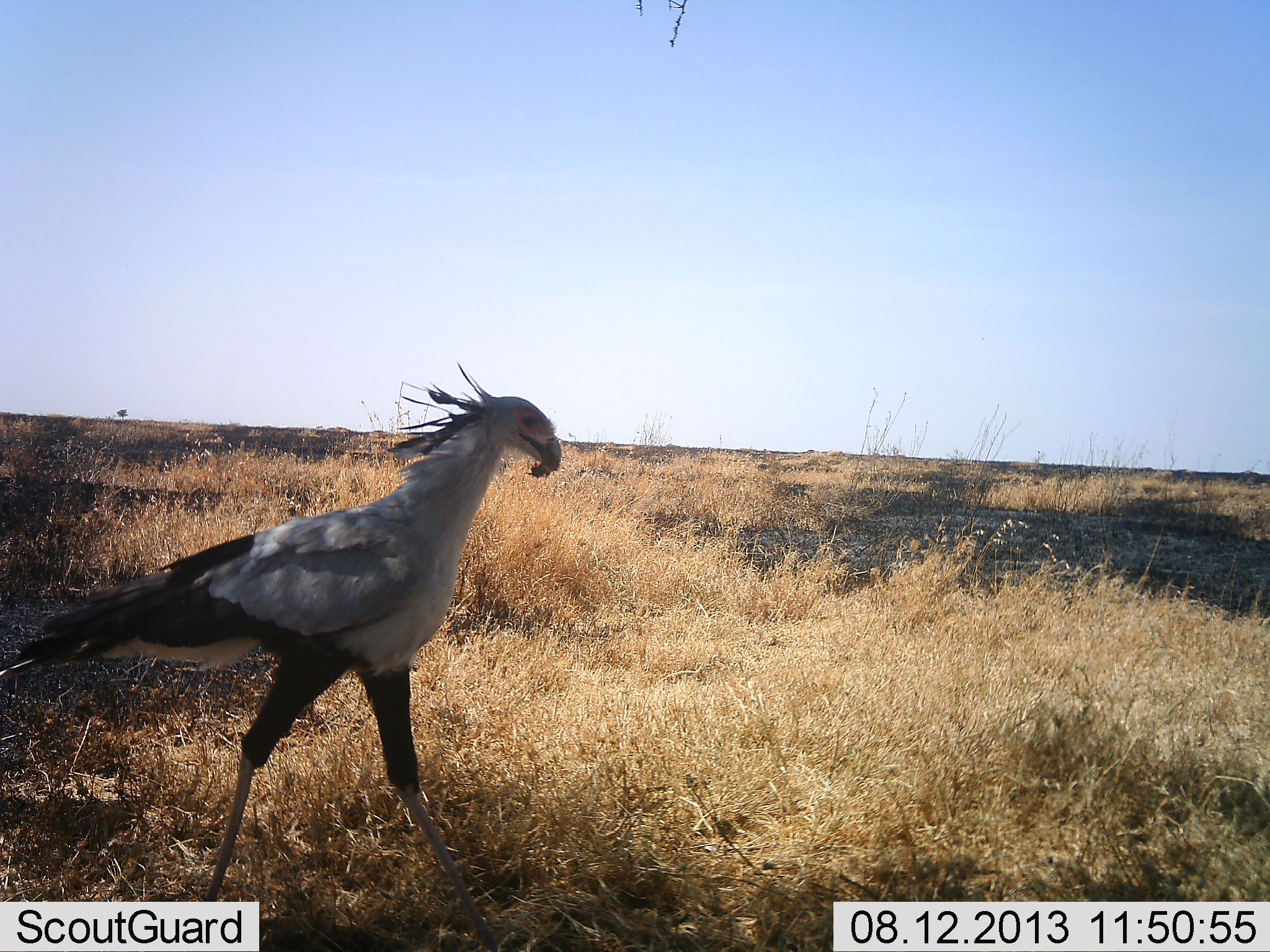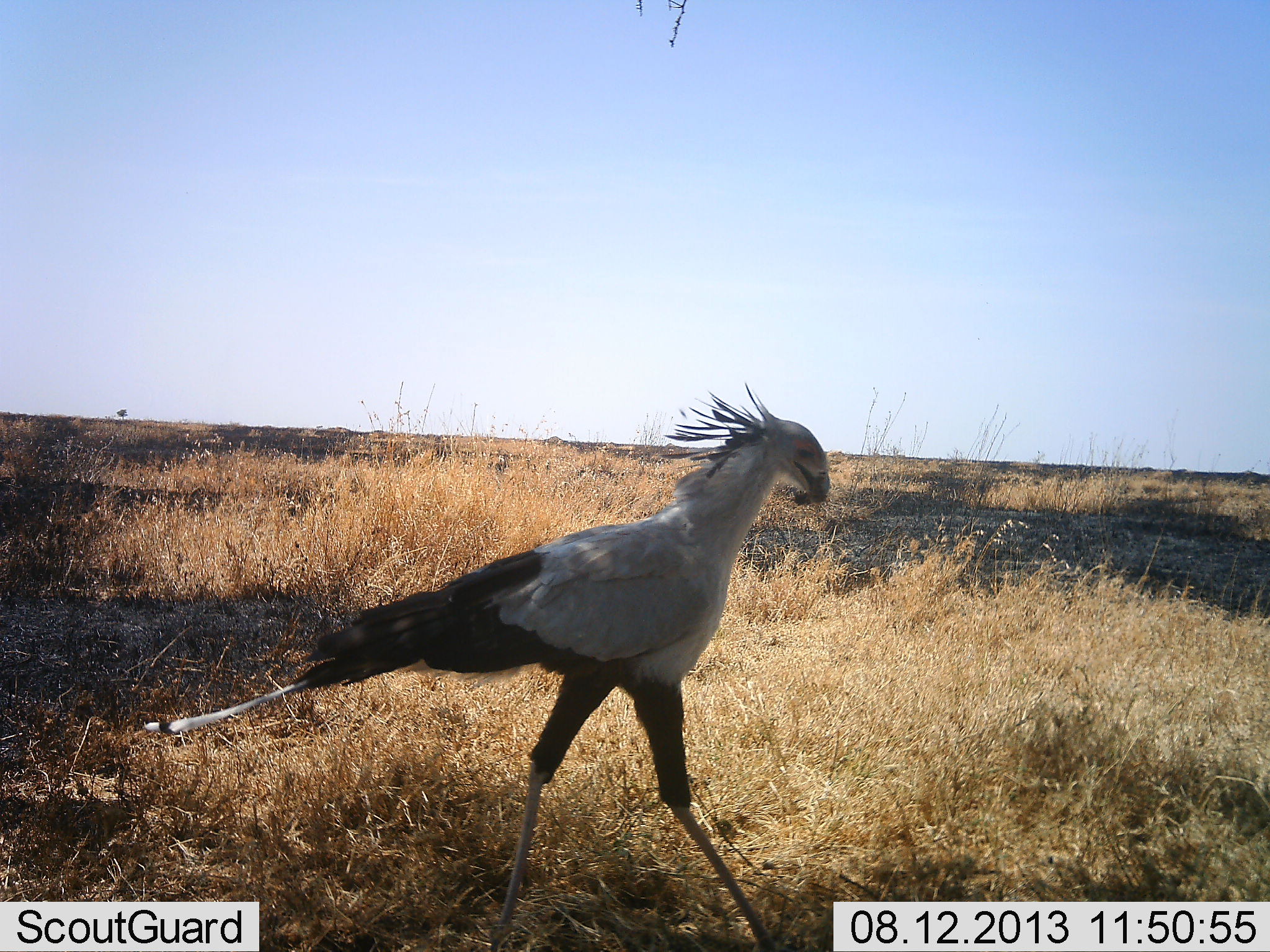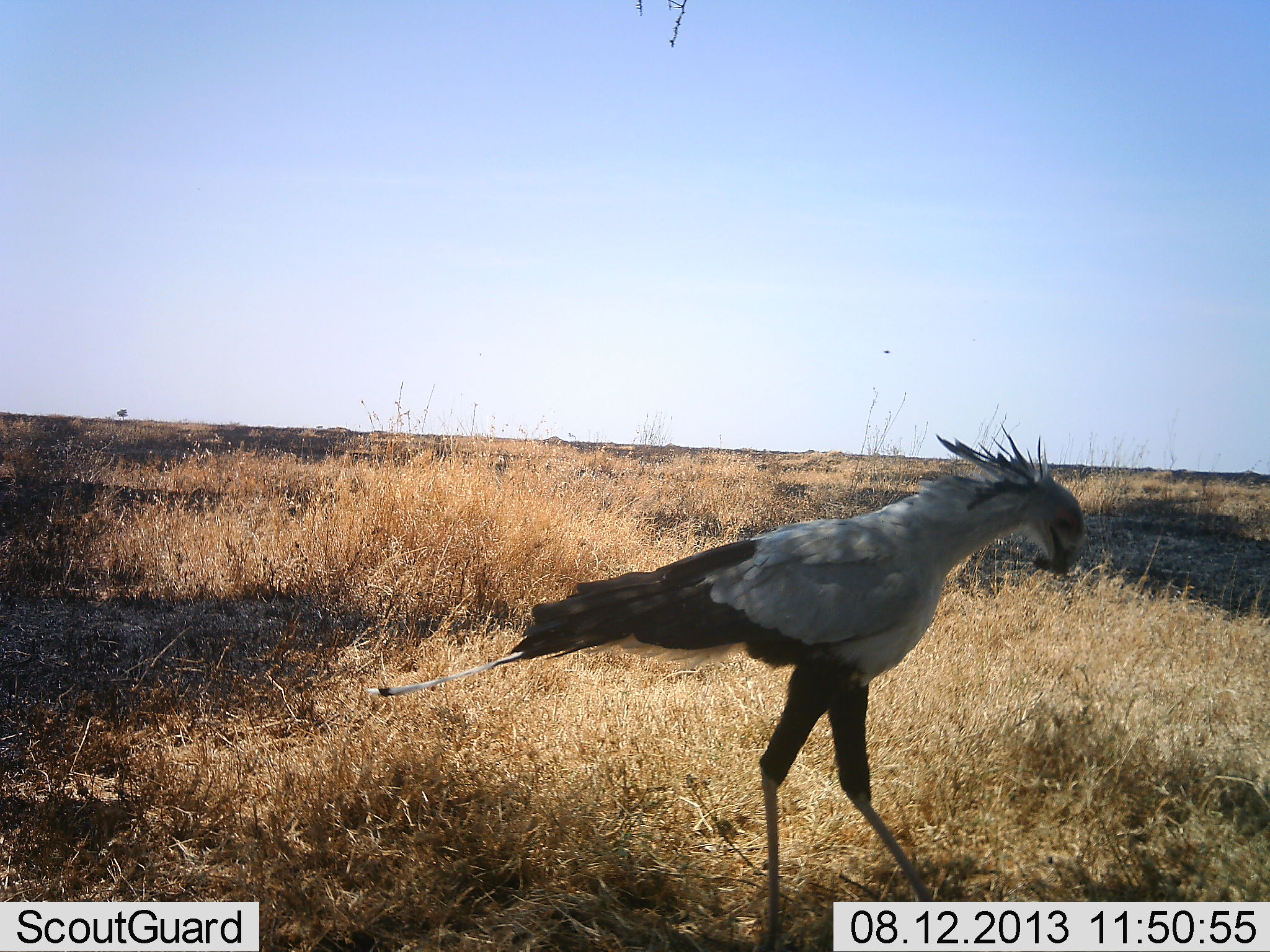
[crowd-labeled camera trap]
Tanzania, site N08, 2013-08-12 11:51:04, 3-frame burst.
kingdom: Animalia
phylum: Chordata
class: Aves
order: Accipitriformes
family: Sagittariidae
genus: Sagittarius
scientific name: Sagittarius serpentarius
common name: secretary bird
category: secretarybird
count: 1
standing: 10%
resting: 0%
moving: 90%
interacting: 0%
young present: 0%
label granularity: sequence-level